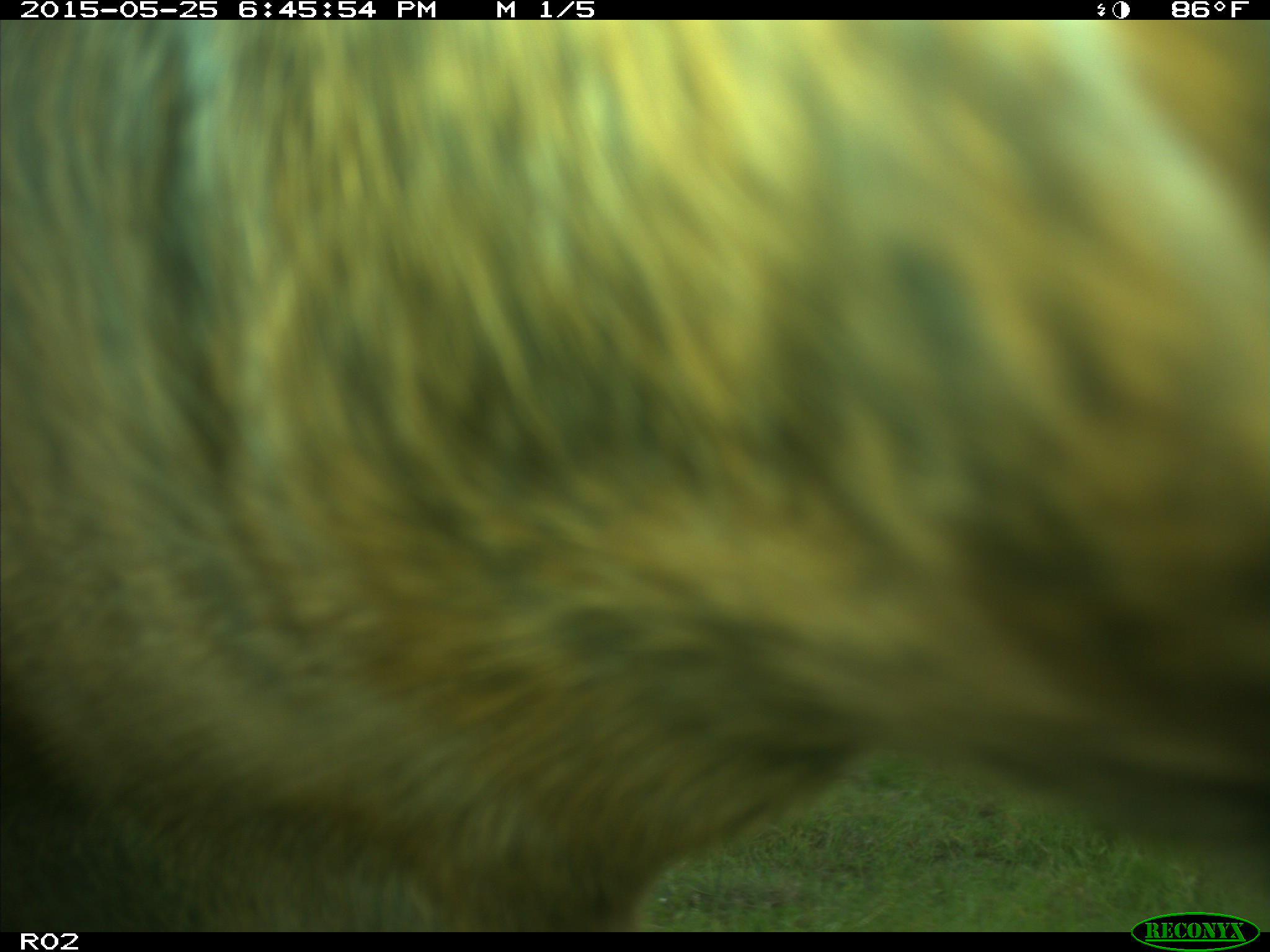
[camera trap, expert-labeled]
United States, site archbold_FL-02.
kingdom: Animalia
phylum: Chordata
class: Mammalia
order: Artiodactyla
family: Bovidae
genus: Bos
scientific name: Bos taurus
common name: domestic cow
Bos taurus (domestic cow).